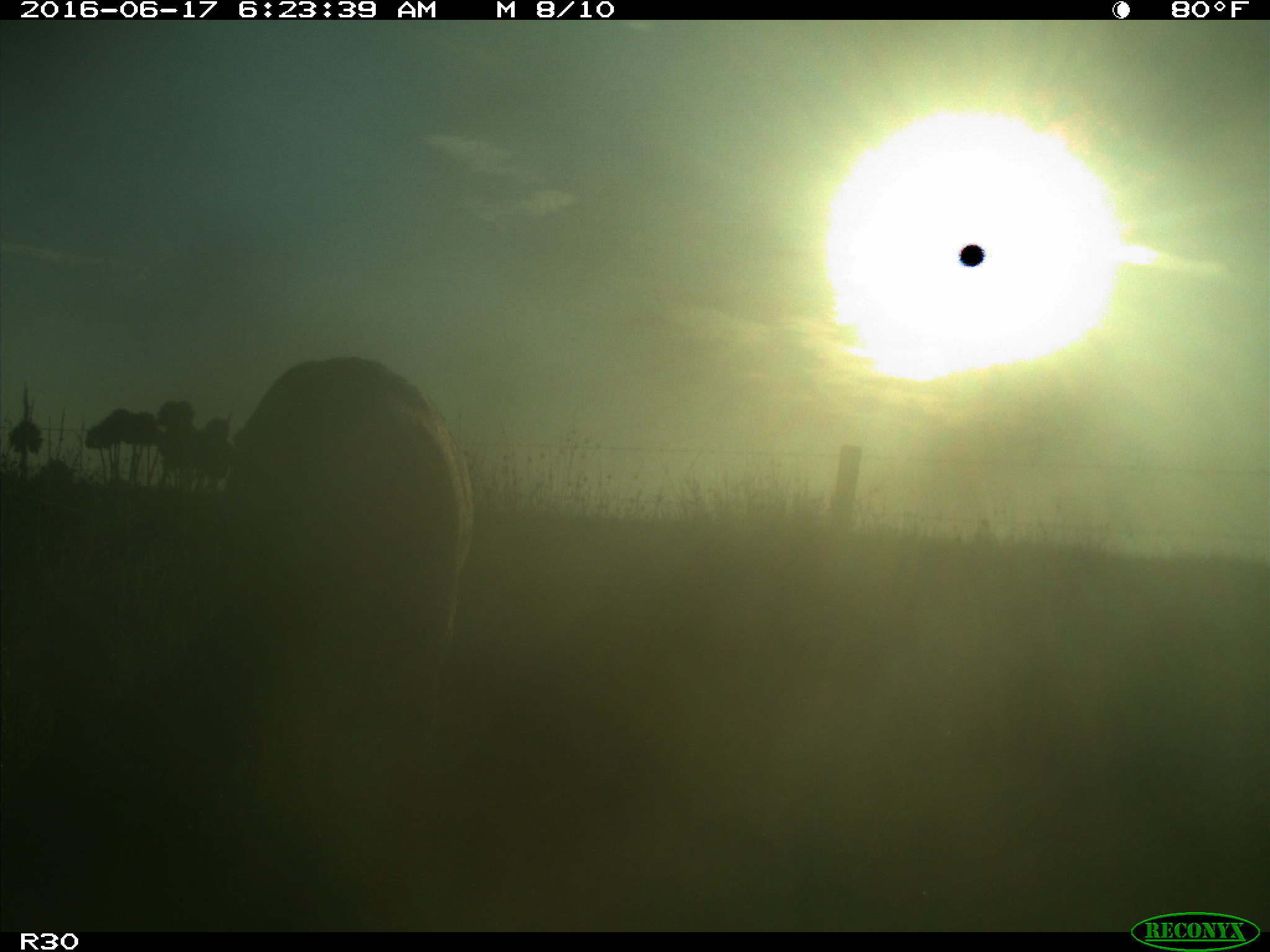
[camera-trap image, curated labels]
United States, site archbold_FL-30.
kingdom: Animalia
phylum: Chordata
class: Mammalia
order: Artiodactyla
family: Bovidae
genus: Bos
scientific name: Bos taurus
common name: domestic cow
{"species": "Bos taurus (domestic cow)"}